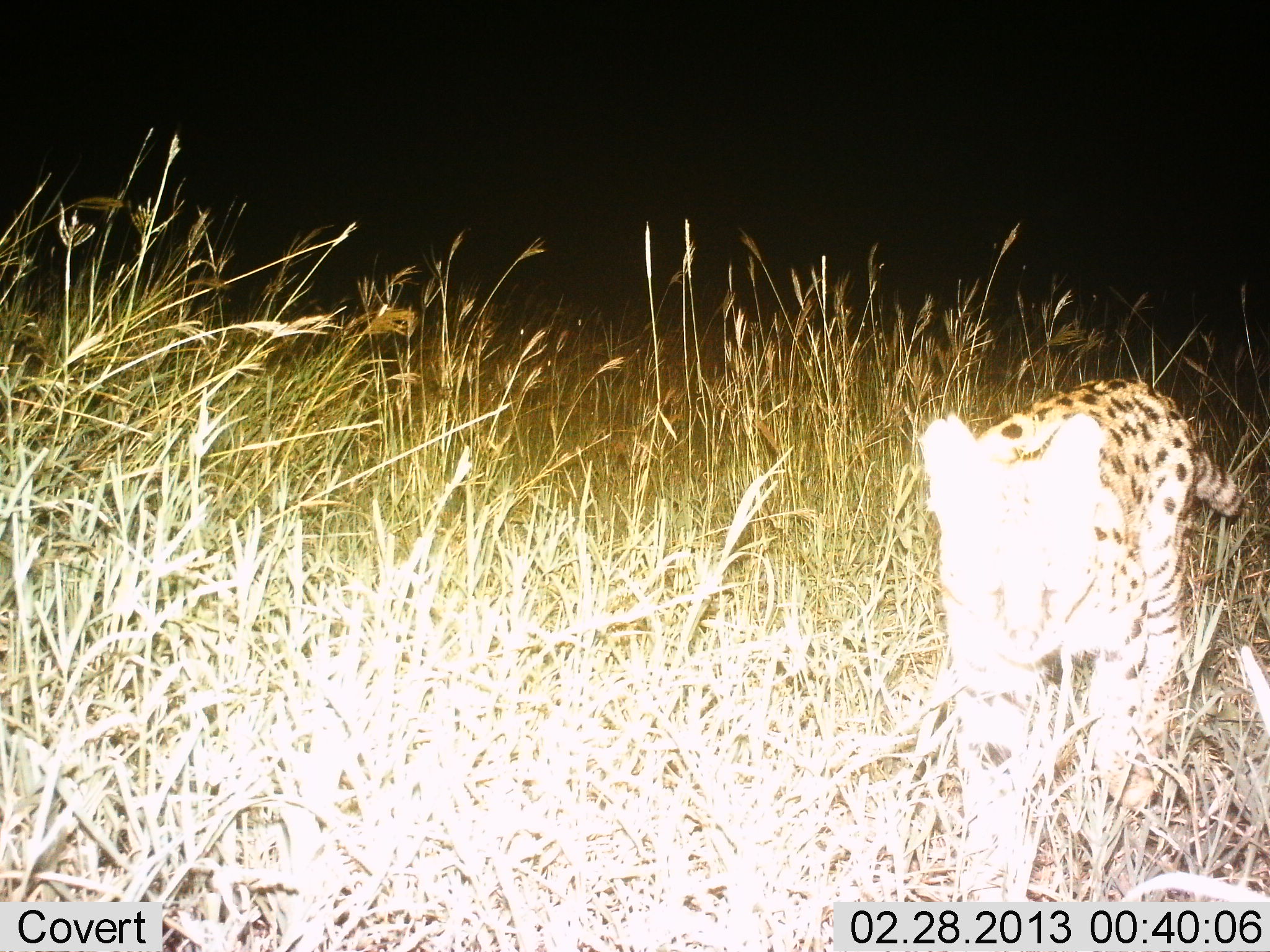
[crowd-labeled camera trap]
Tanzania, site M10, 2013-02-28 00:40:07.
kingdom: Animalia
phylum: Chordata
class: Mammalia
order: Carnivora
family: Felidae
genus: Leptailurus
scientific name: Leptailurus serval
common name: serval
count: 1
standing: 10%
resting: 0%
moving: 85%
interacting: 0%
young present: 5%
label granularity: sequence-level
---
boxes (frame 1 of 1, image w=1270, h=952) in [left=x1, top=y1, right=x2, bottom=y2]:
animal: [left=916, top=377, right=1245, bottom=901]